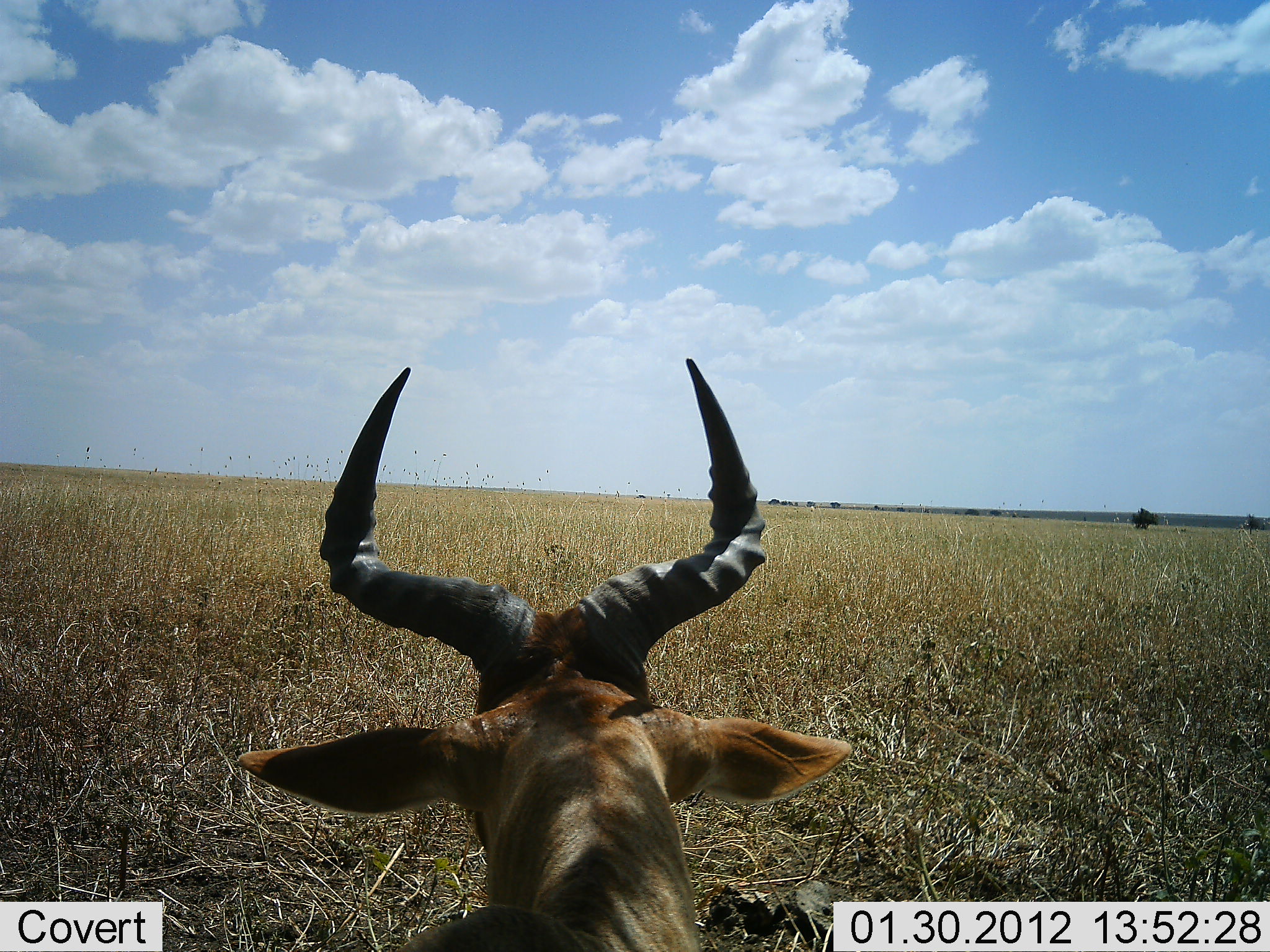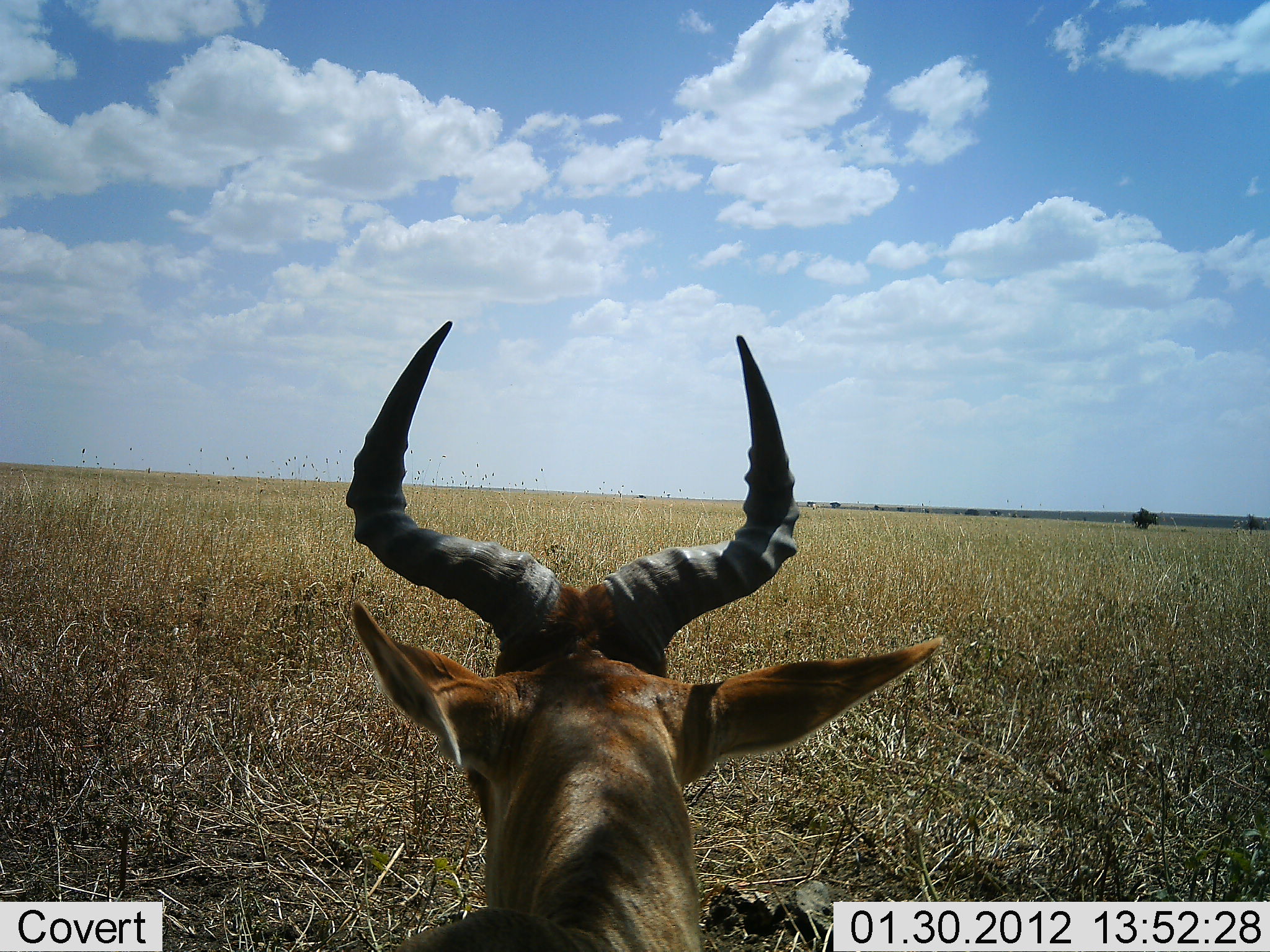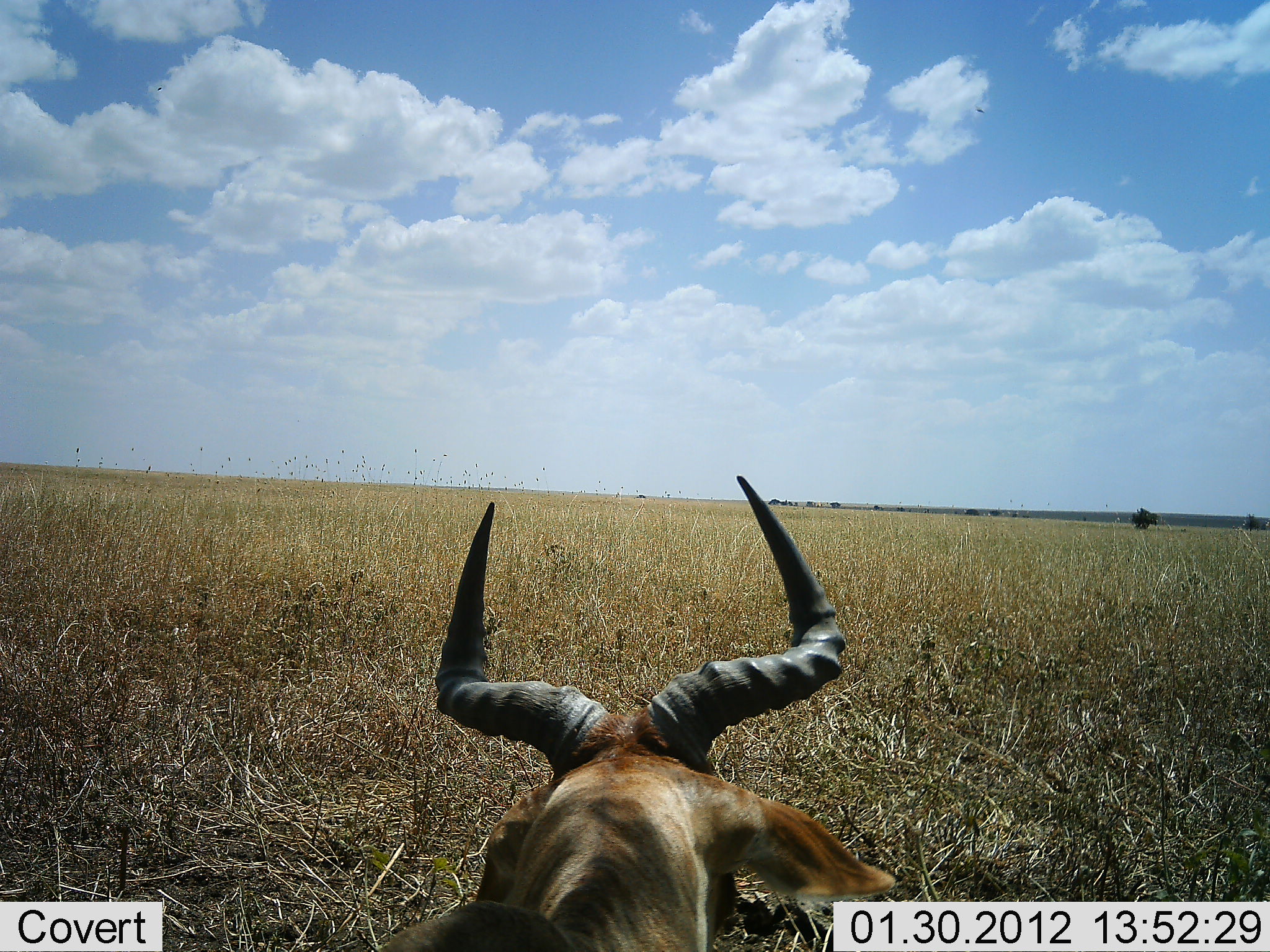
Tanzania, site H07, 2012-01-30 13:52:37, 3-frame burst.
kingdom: Animalia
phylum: Chordata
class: Mammalia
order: Artiodactyla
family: Bovidae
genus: Alcelaphus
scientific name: Alcelaphus buselaphus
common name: hartebeest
Hartebeest (Alcelaphus buselaphus), count 1. Behavior (volunteer vote fractions): standing 47%, resting 53%, moving 0%, interacting 0%. Young present (vote fraction): 0%. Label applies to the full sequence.